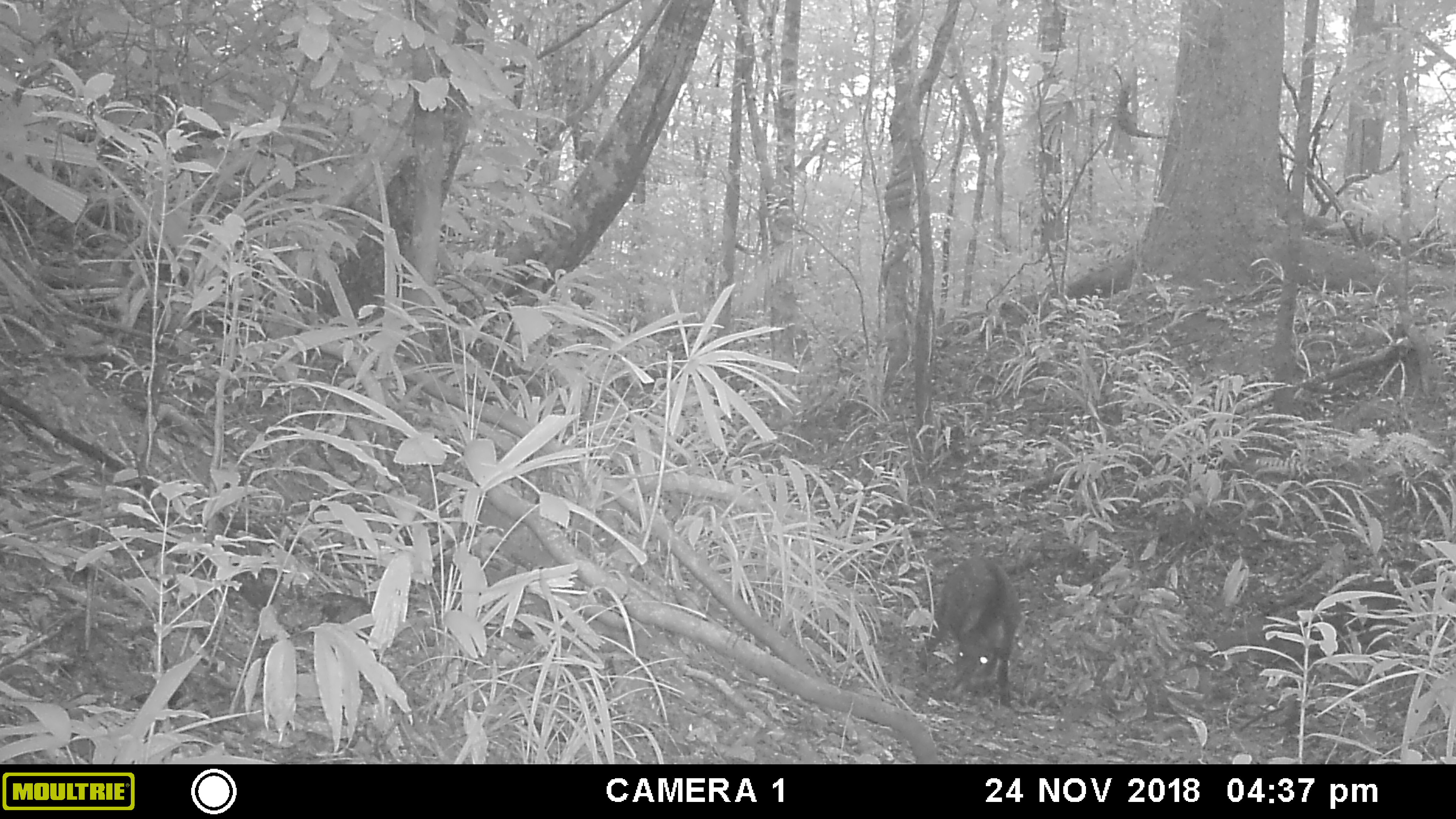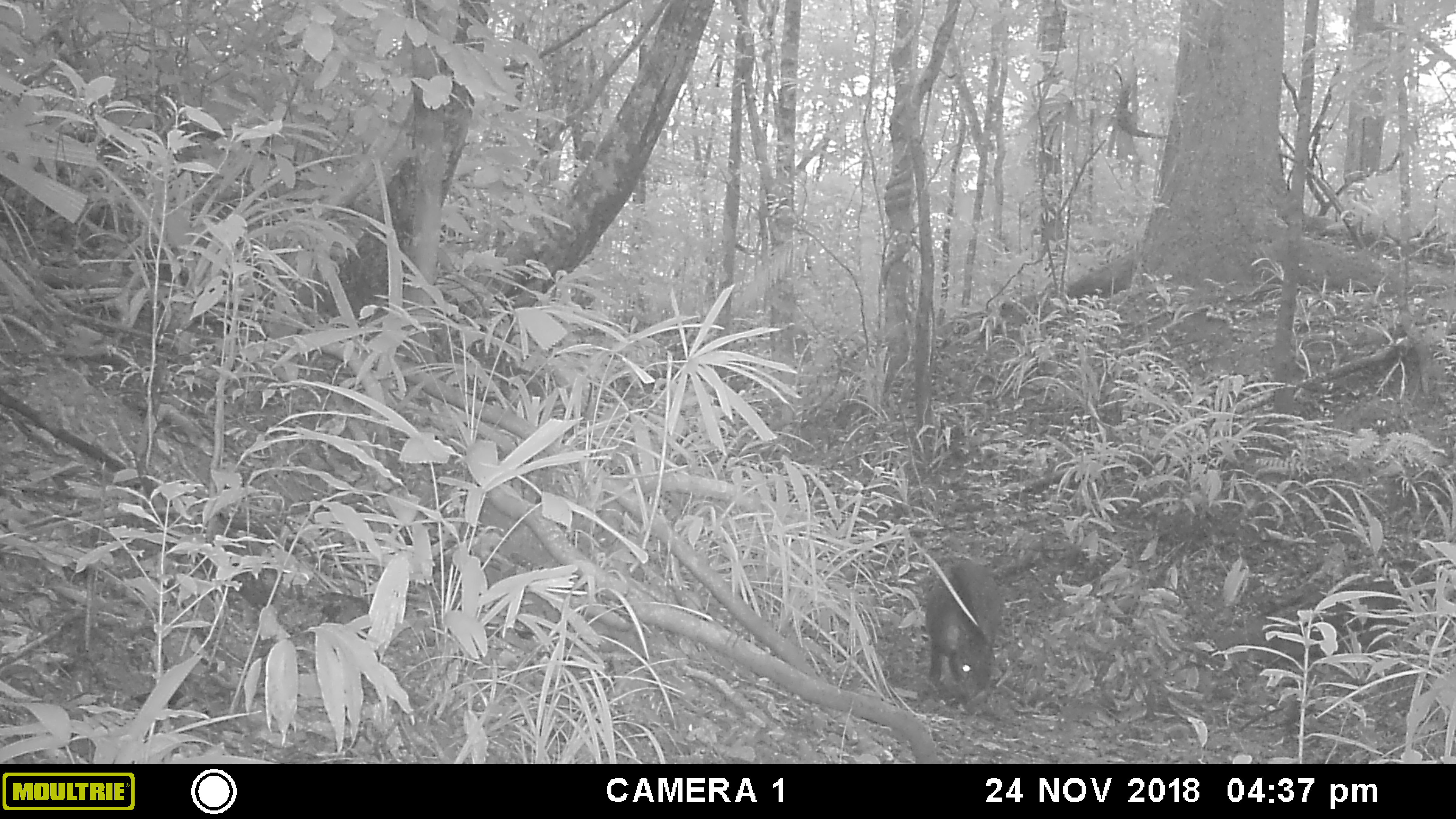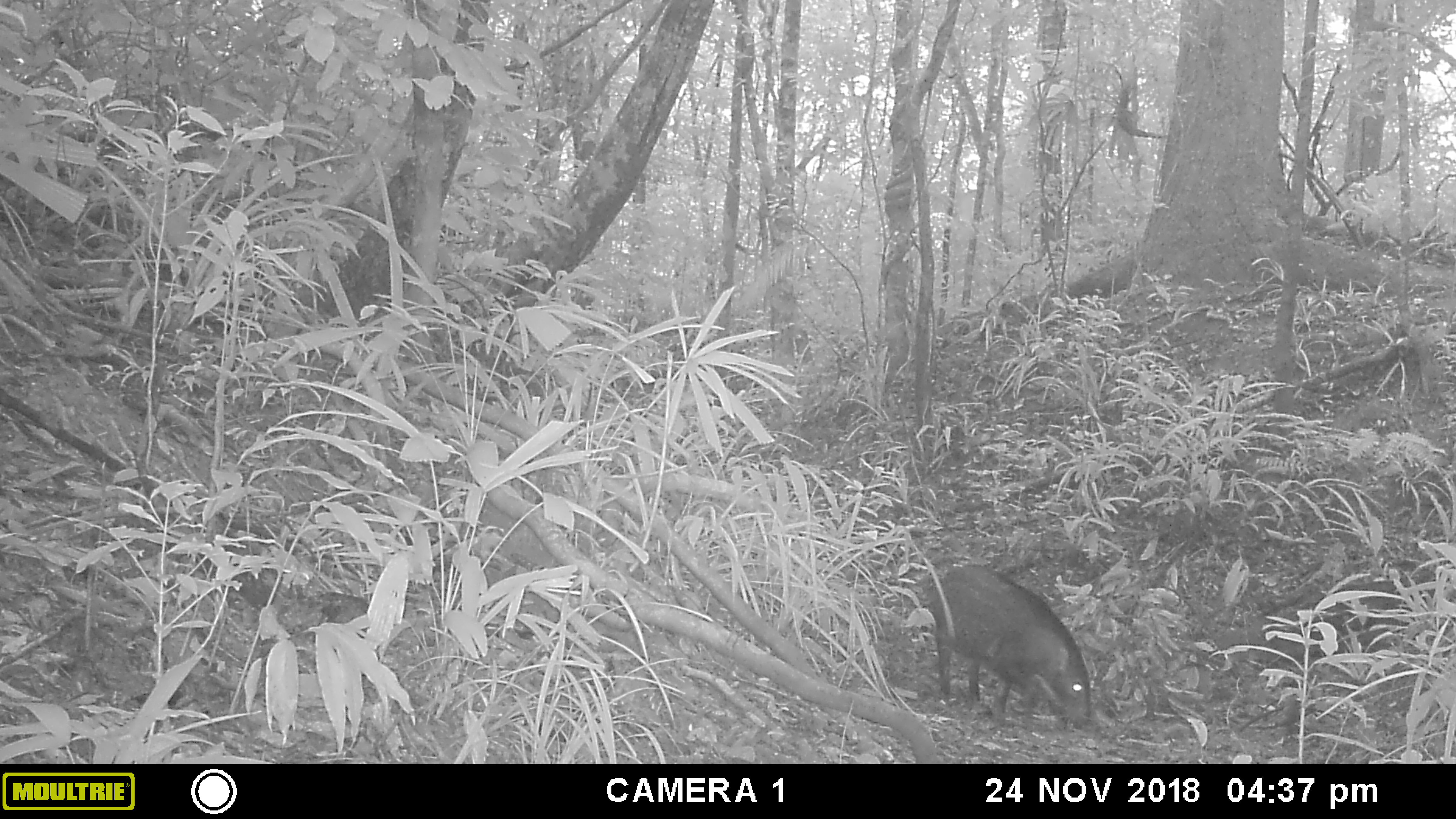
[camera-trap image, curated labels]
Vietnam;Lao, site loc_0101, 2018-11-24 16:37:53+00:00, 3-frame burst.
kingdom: Animalia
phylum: Chordata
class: Mammalia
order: Artiodactyla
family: Suidae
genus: Sus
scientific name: Sus scrofa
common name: eurasian wild pig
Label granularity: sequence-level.